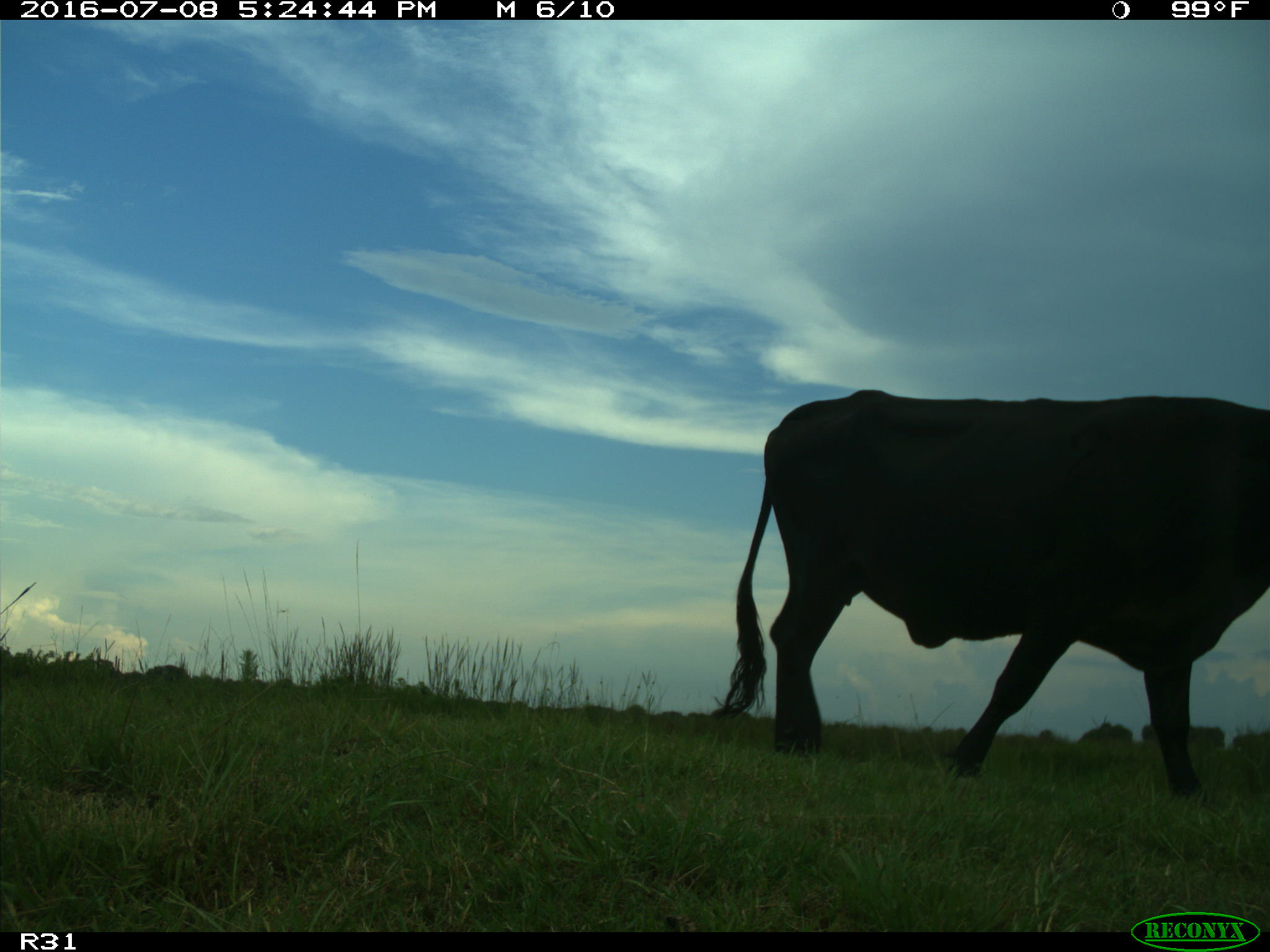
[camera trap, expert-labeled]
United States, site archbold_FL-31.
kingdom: Animalia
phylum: Chordata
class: Mammalia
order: Artiodactyla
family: Bovidae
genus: Bos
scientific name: Bos taurus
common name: domestic cow